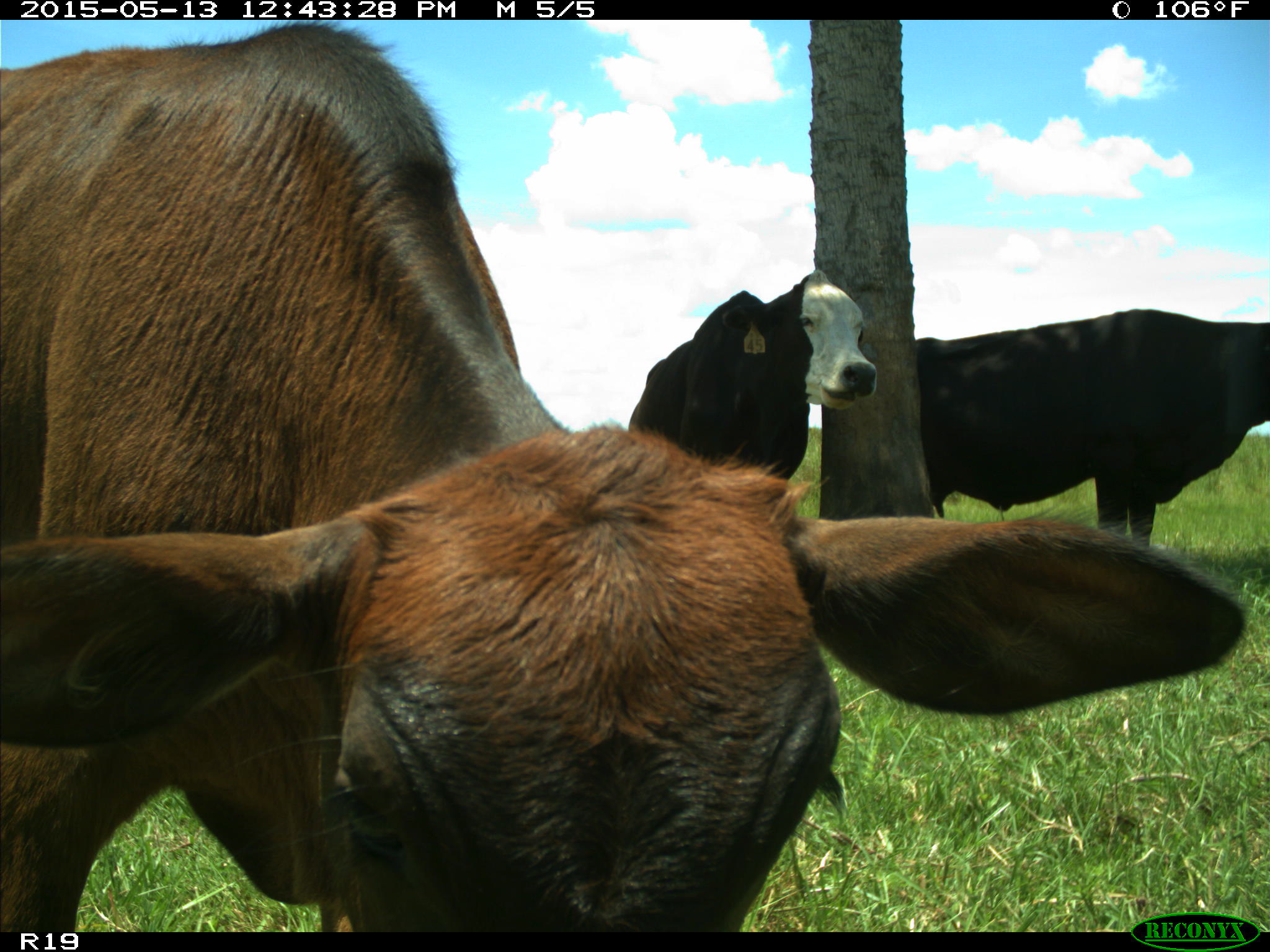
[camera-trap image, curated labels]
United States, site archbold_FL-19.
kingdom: Animalia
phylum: Chordata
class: Mammalia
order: Artiodactyla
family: Bovidae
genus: Bos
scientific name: Bos taurus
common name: domestic cow